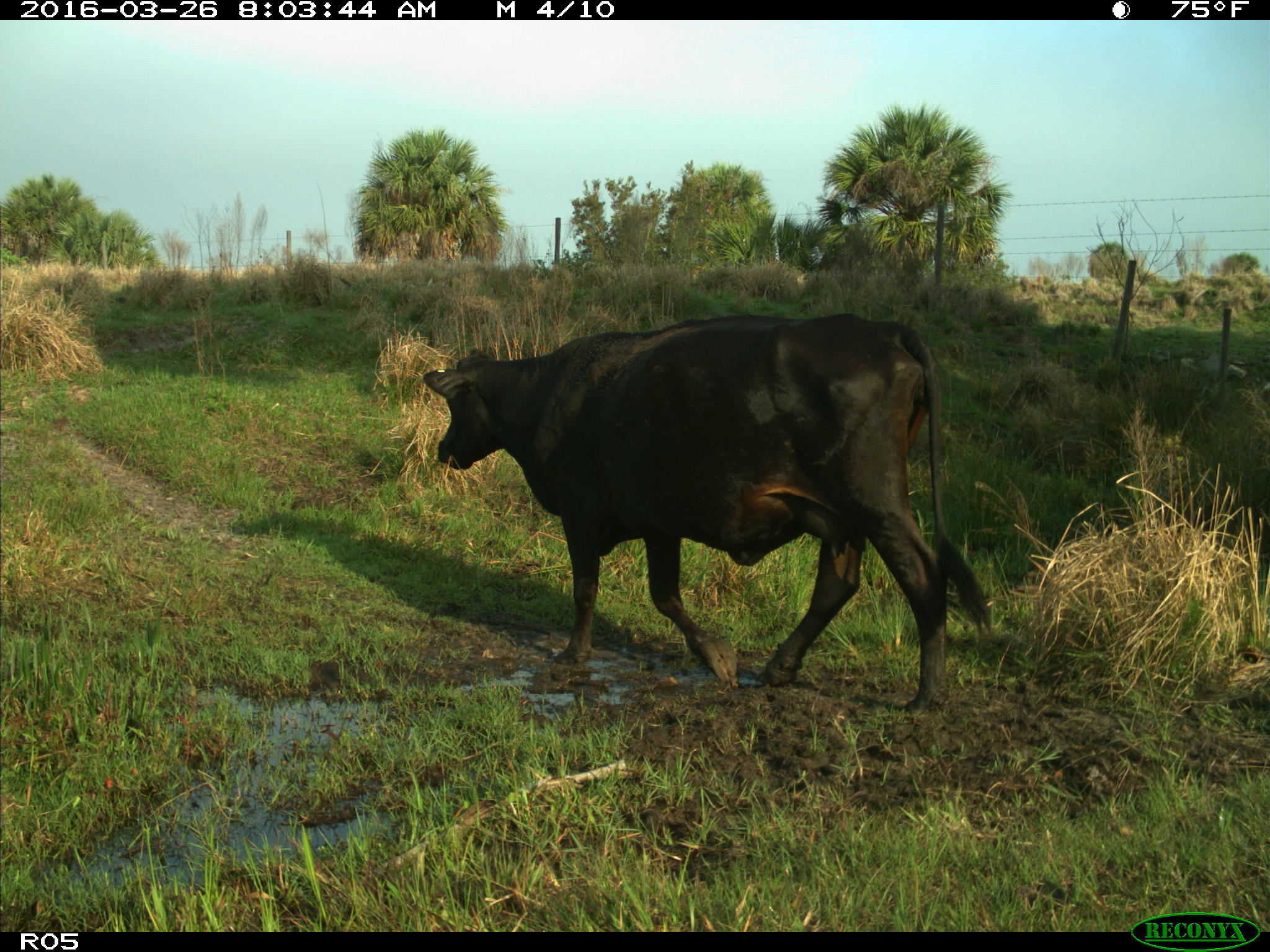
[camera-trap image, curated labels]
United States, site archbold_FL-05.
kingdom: Animalia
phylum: Chordata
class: Mammalia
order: Artiodactyla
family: Bovidae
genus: Bos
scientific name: Bos taurus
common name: domestic cow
Bos taurus (domestic cow).